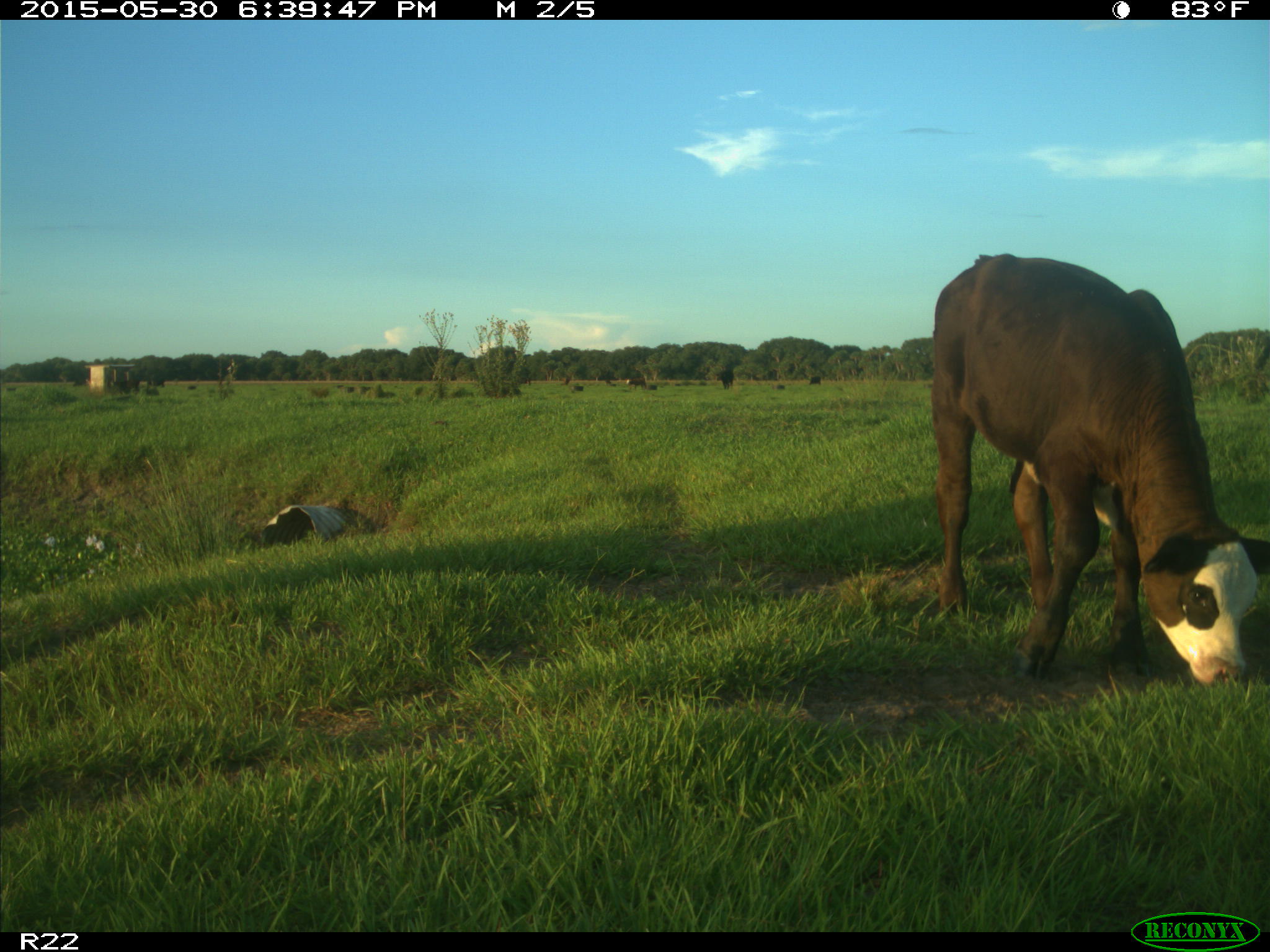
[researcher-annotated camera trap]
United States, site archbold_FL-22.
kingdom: Animalia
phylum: Chordata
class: Mammalia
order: Artiodactyla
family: Bovidae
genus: Bos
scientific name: Bos taurus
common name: domestic cow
Bos taurus (domestic cow).